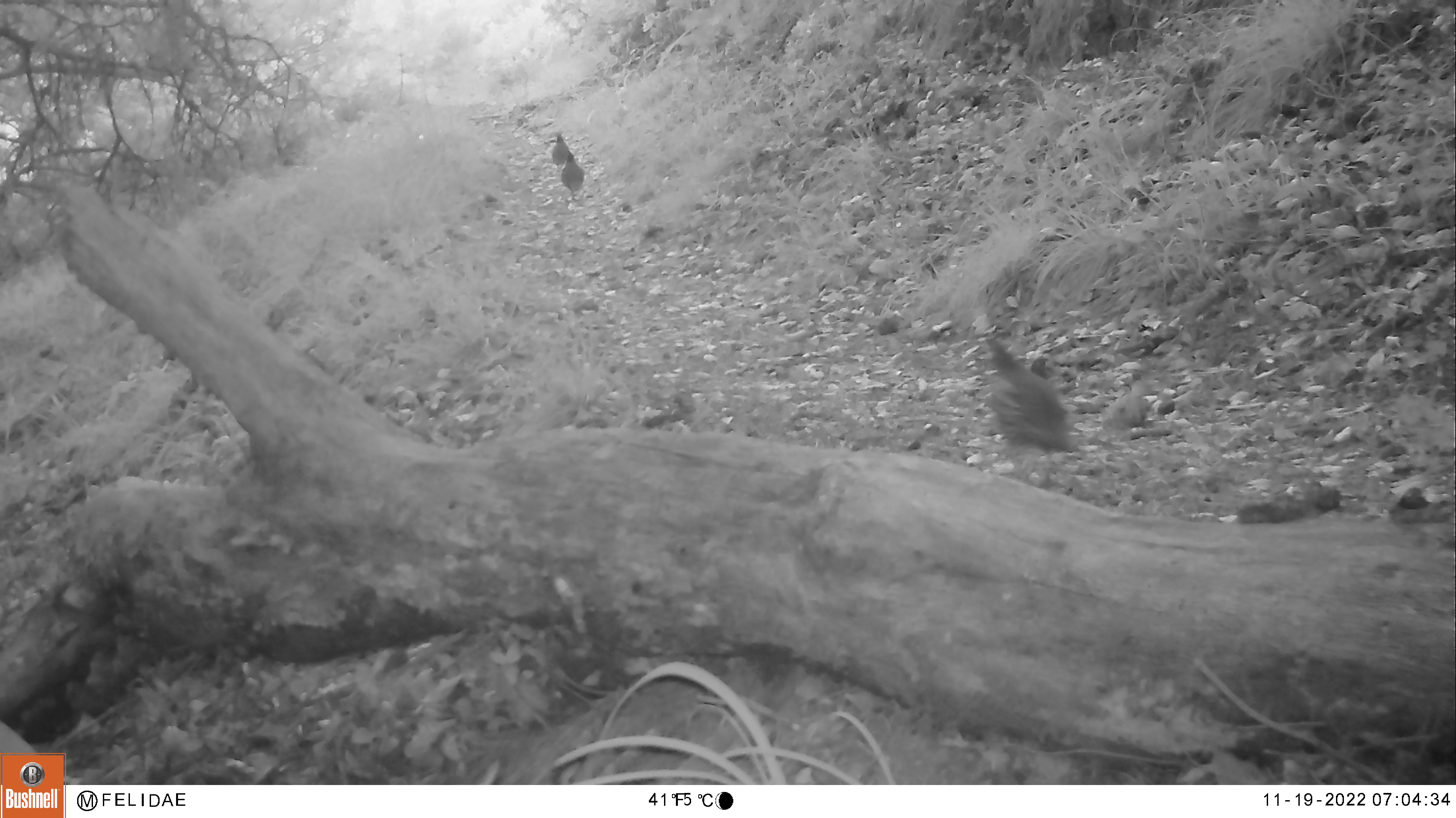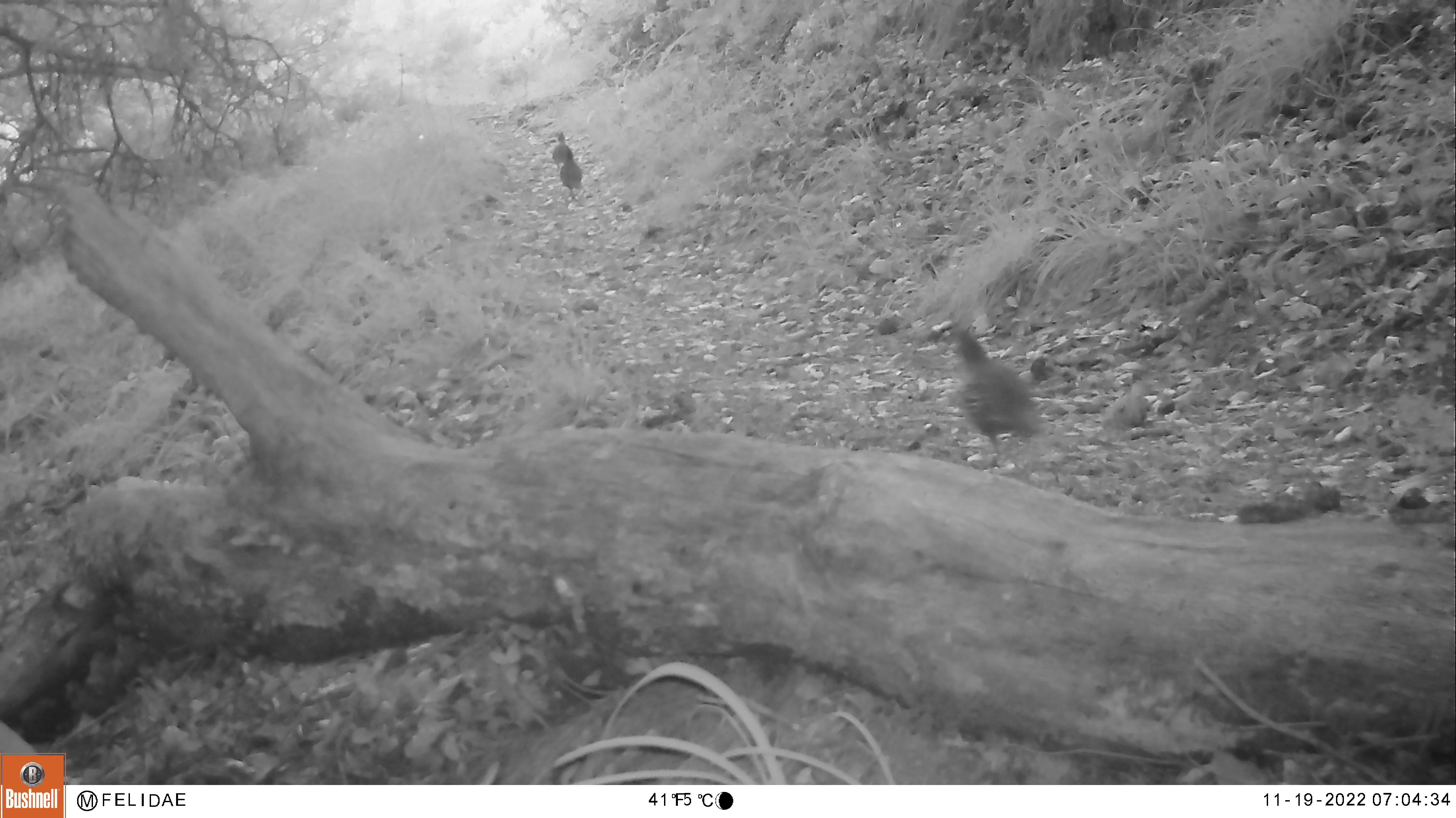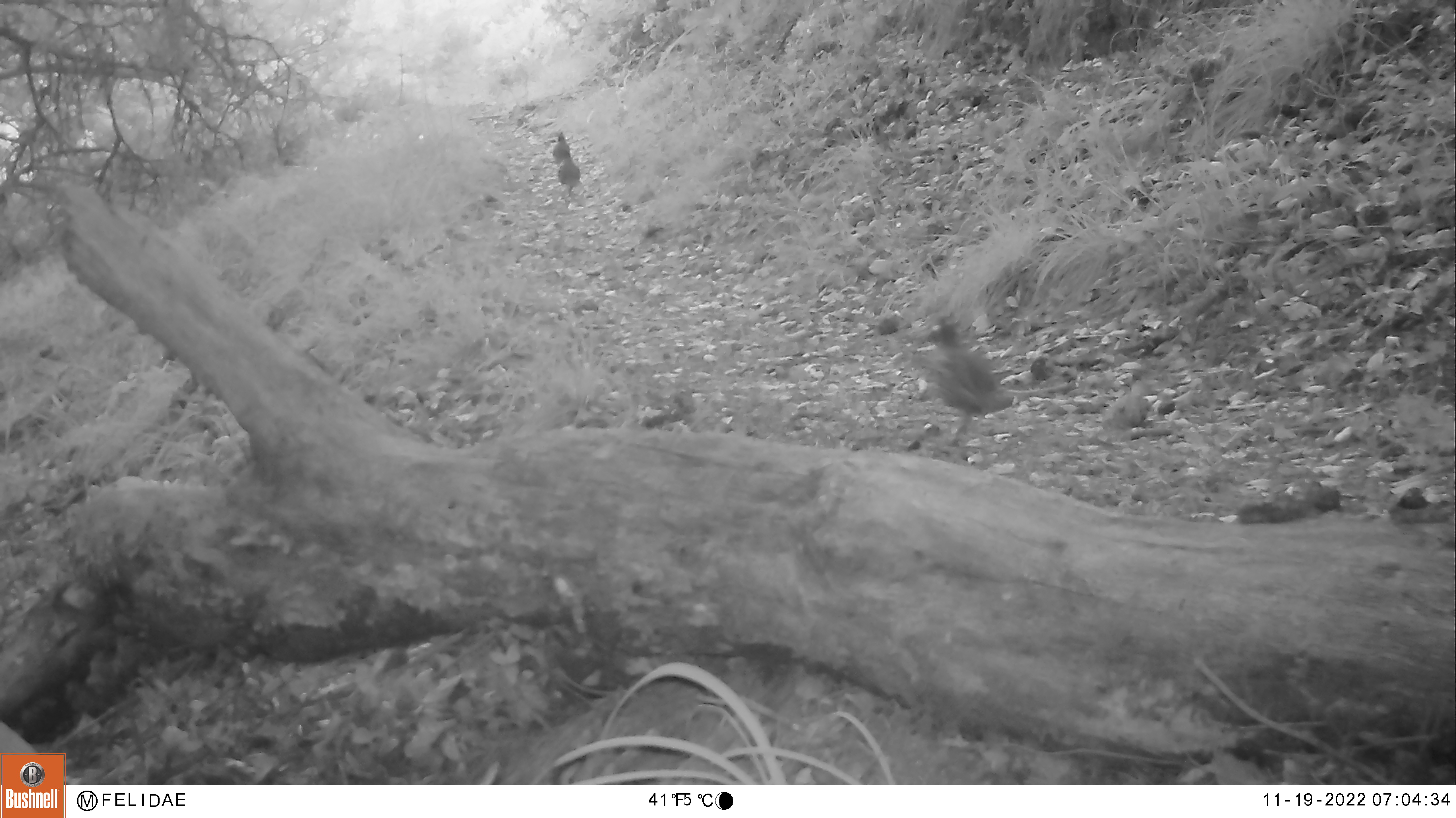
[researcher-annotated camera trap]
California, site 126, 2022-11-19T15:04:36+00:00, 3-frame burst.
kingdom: Animalia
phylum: Chordata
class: Aves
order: Galliformes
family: Odontophoridae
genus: Callipepla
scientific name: Callipepla californica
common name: california quail